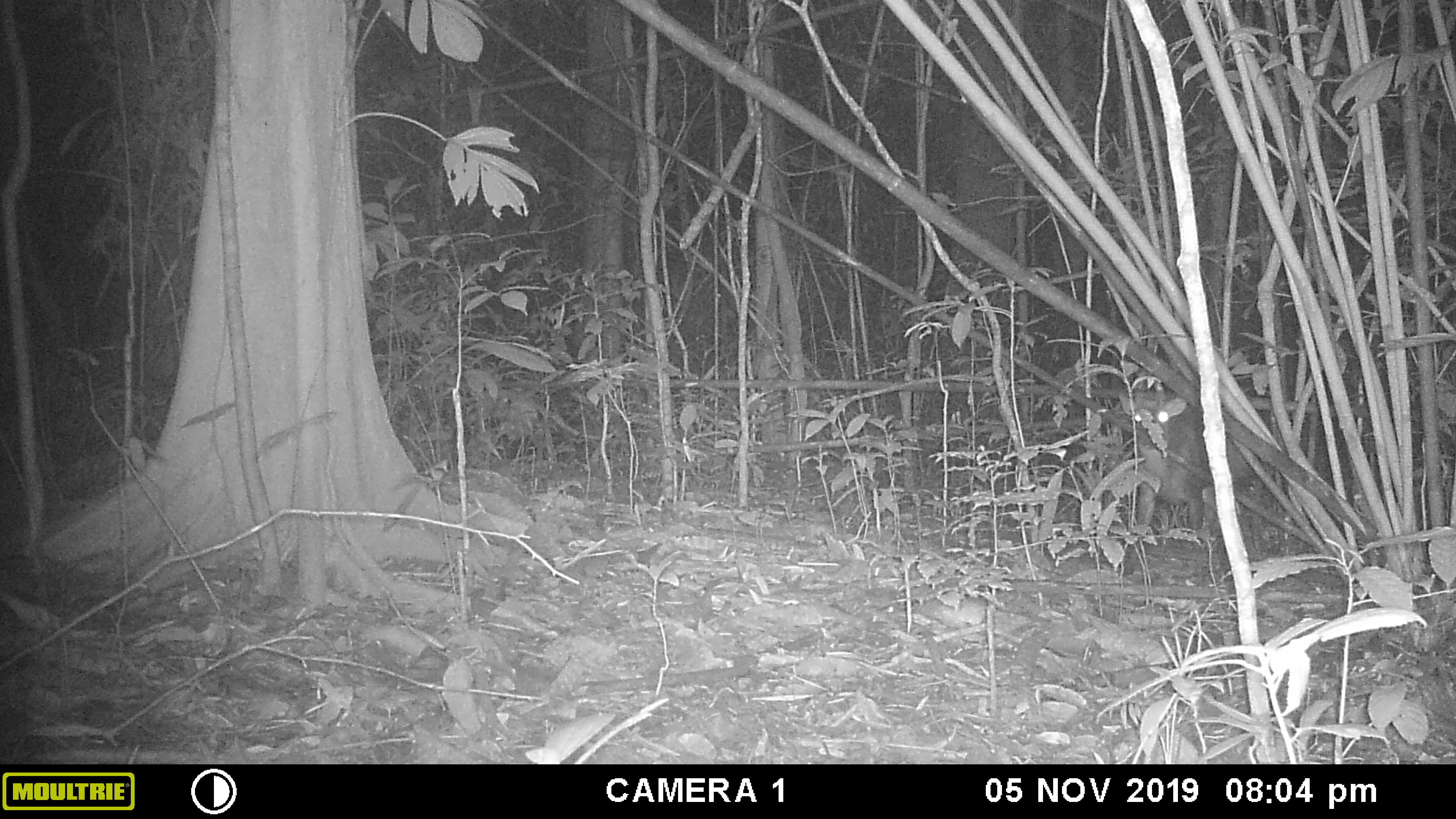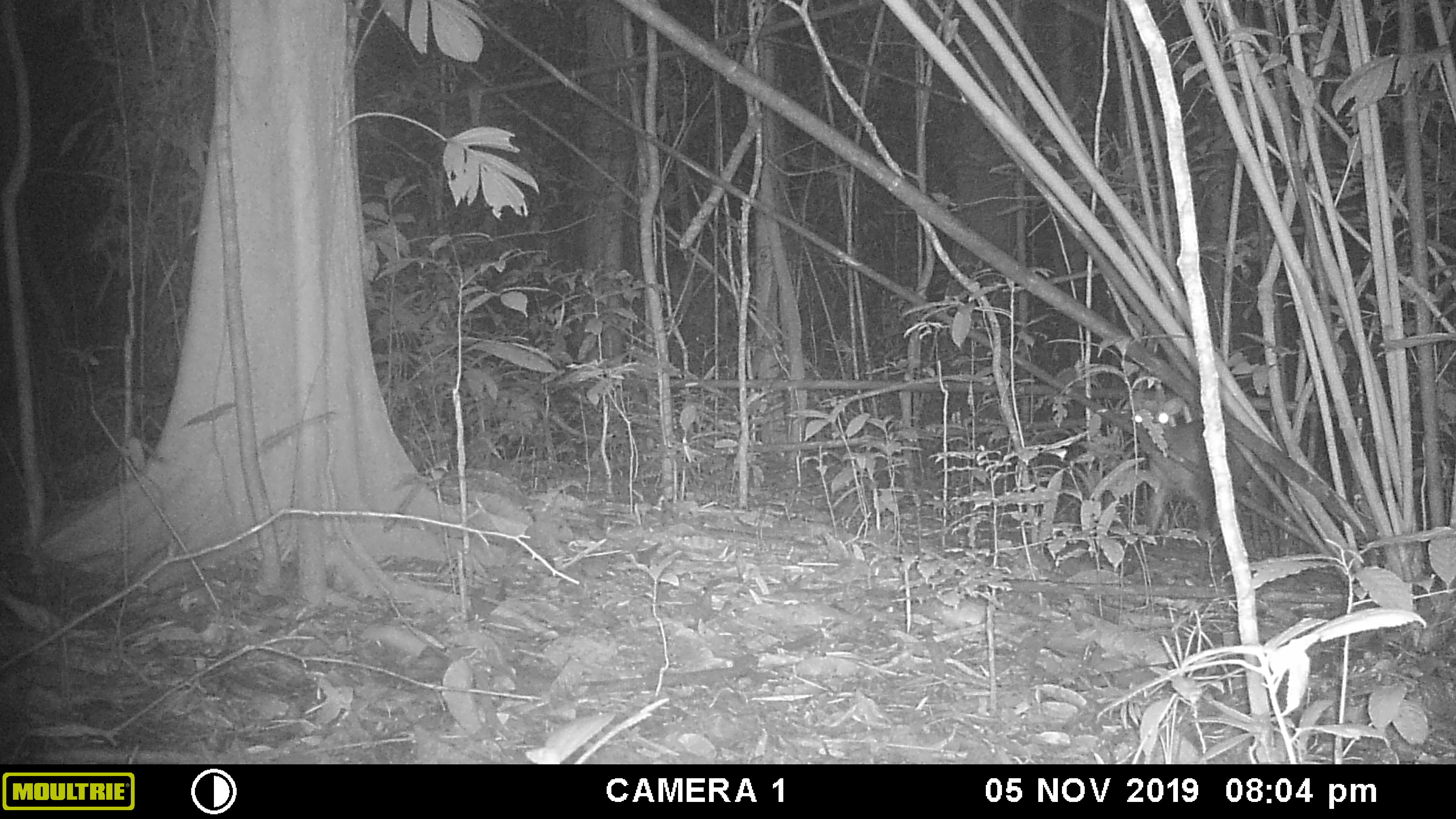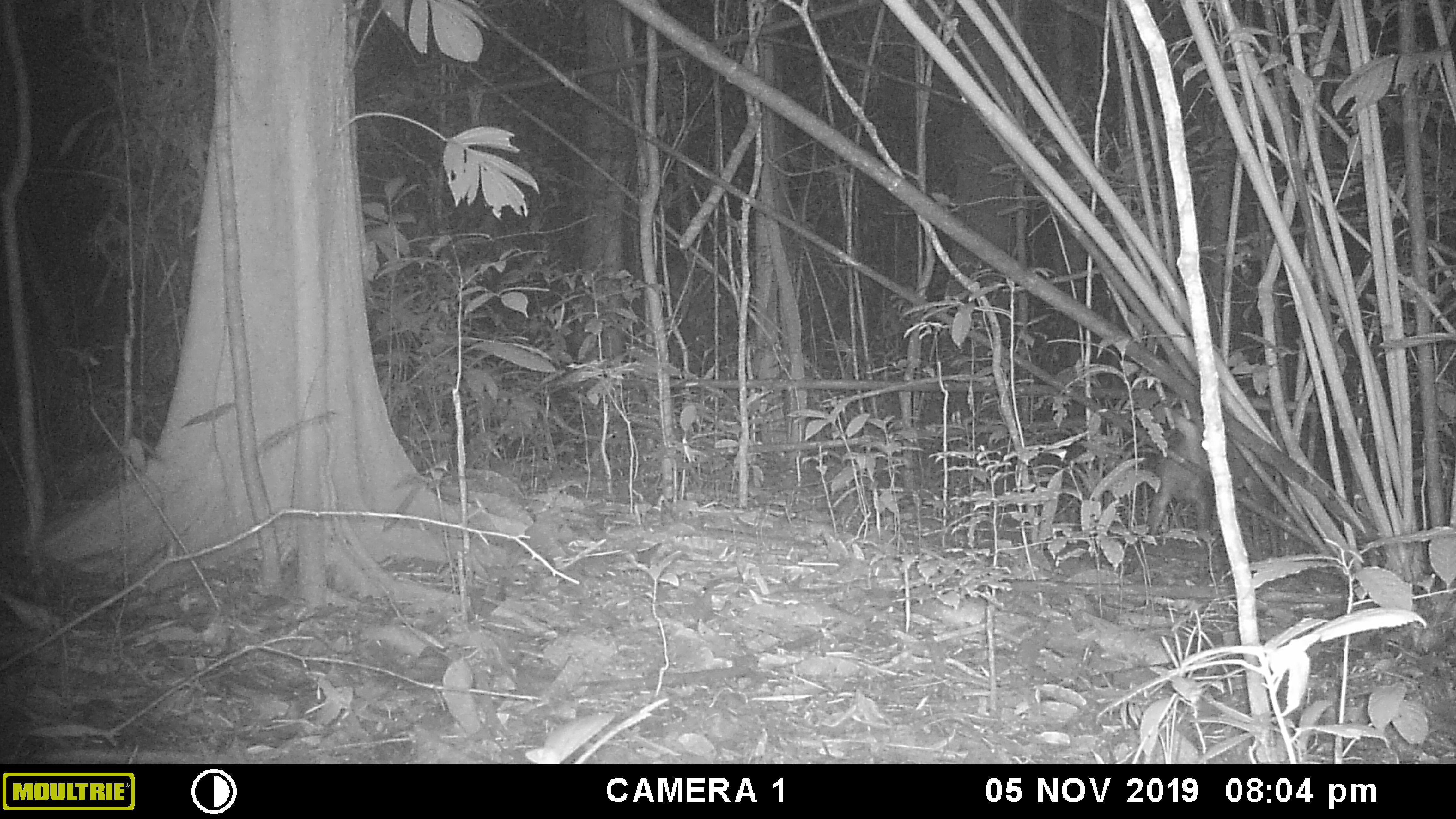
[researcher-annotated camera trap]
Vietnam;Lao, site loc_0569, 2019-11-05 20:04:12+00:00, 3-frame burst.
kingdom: Animalia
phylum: Chordata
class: Mammalia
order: Artiodactyla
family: Cervidae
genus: Muntiacus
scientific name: Muntiacus rooseveltorum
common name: roosevelt's muntjac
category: roosevelts muntjac group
Roosevelts muntjac group (roosevelt's muntjac) (Muntiacus rooseveltorum). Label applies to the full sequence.